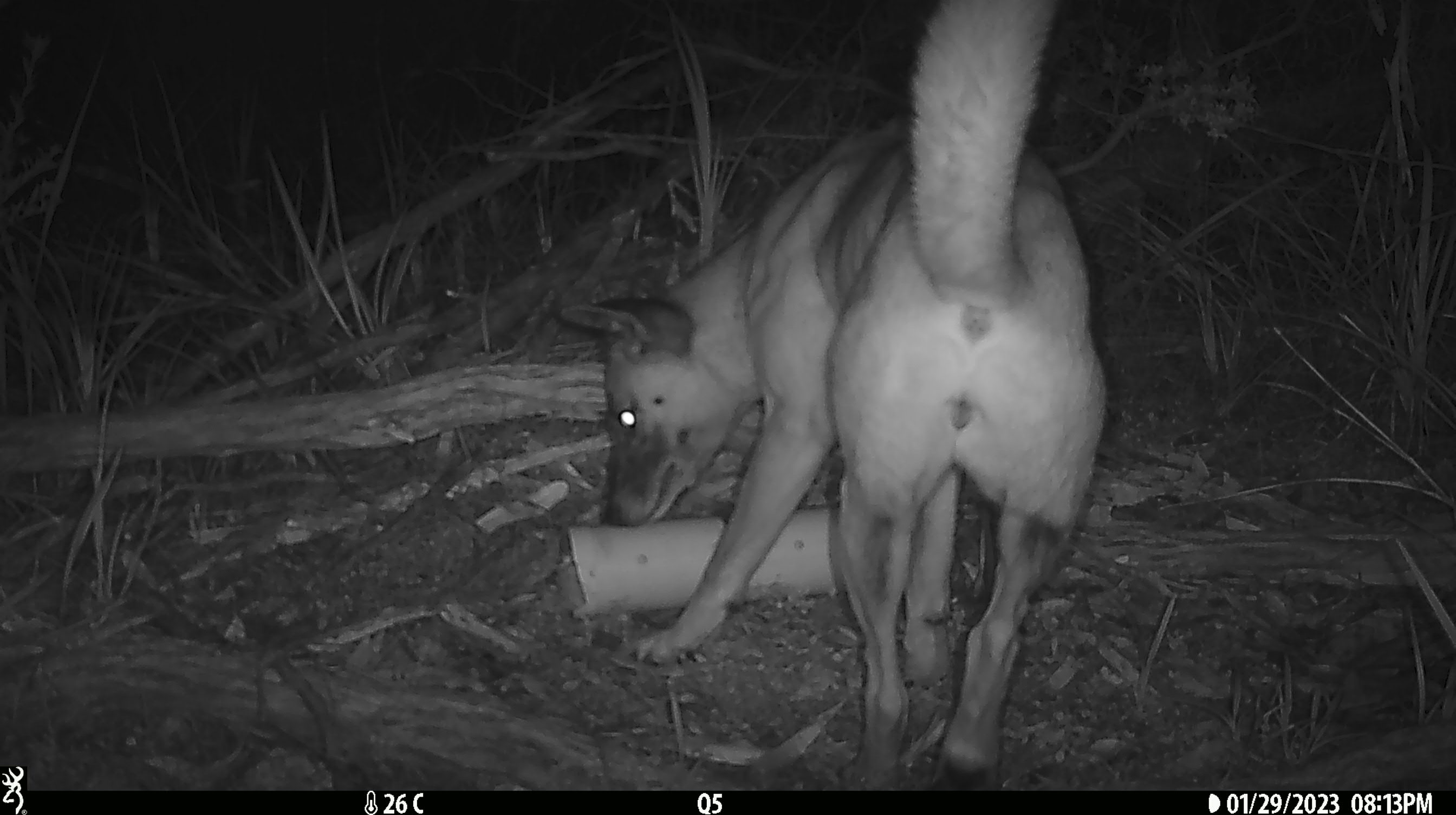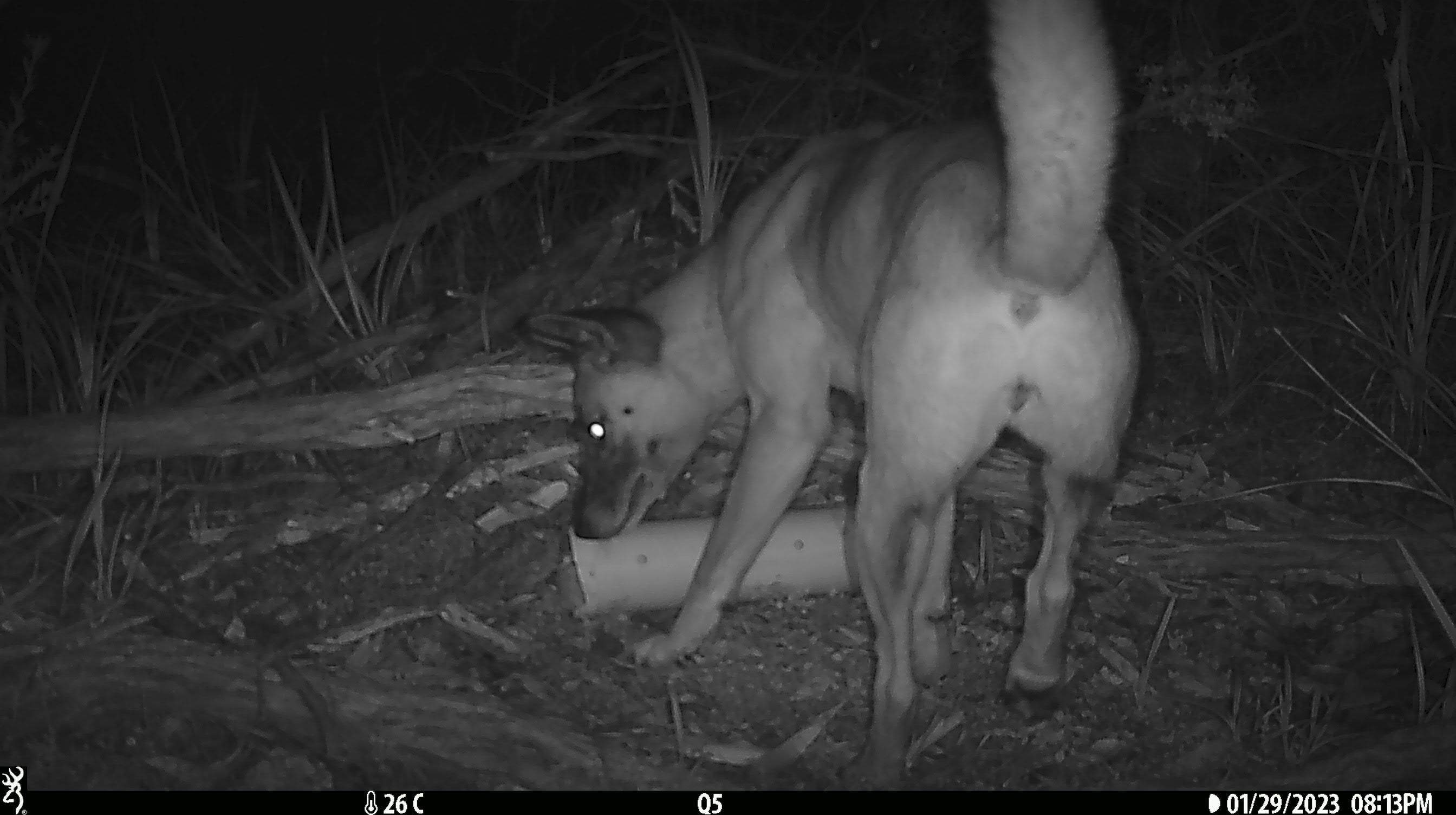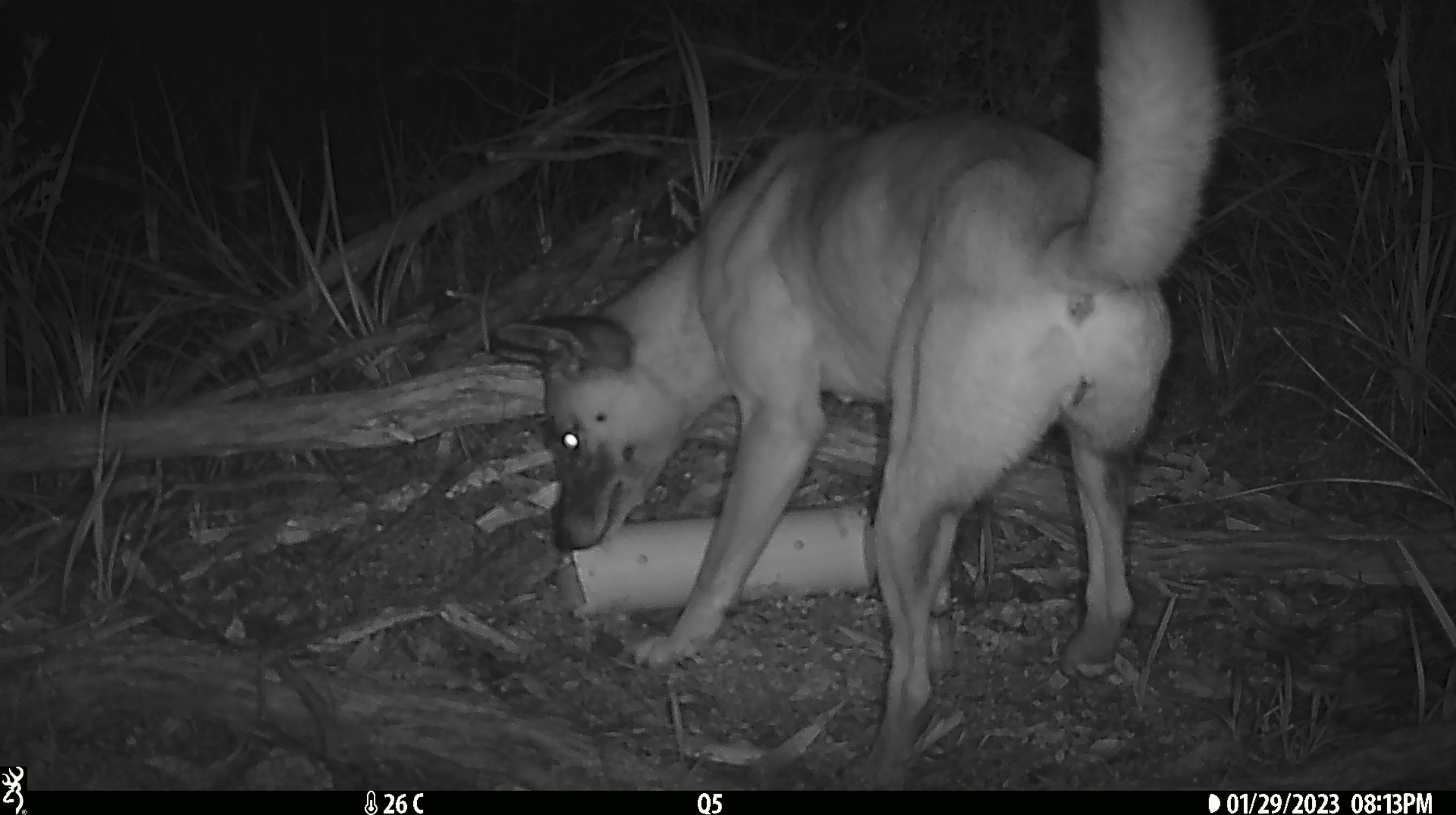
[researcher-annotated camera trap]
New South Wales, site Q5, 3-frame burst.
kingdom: Animalia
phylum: Chordata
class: Mammalia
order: Carnivora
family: Canidae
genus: Canis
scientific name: Canis familiaris dingo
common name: dingo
Dingo (Canis familiaris dingo).